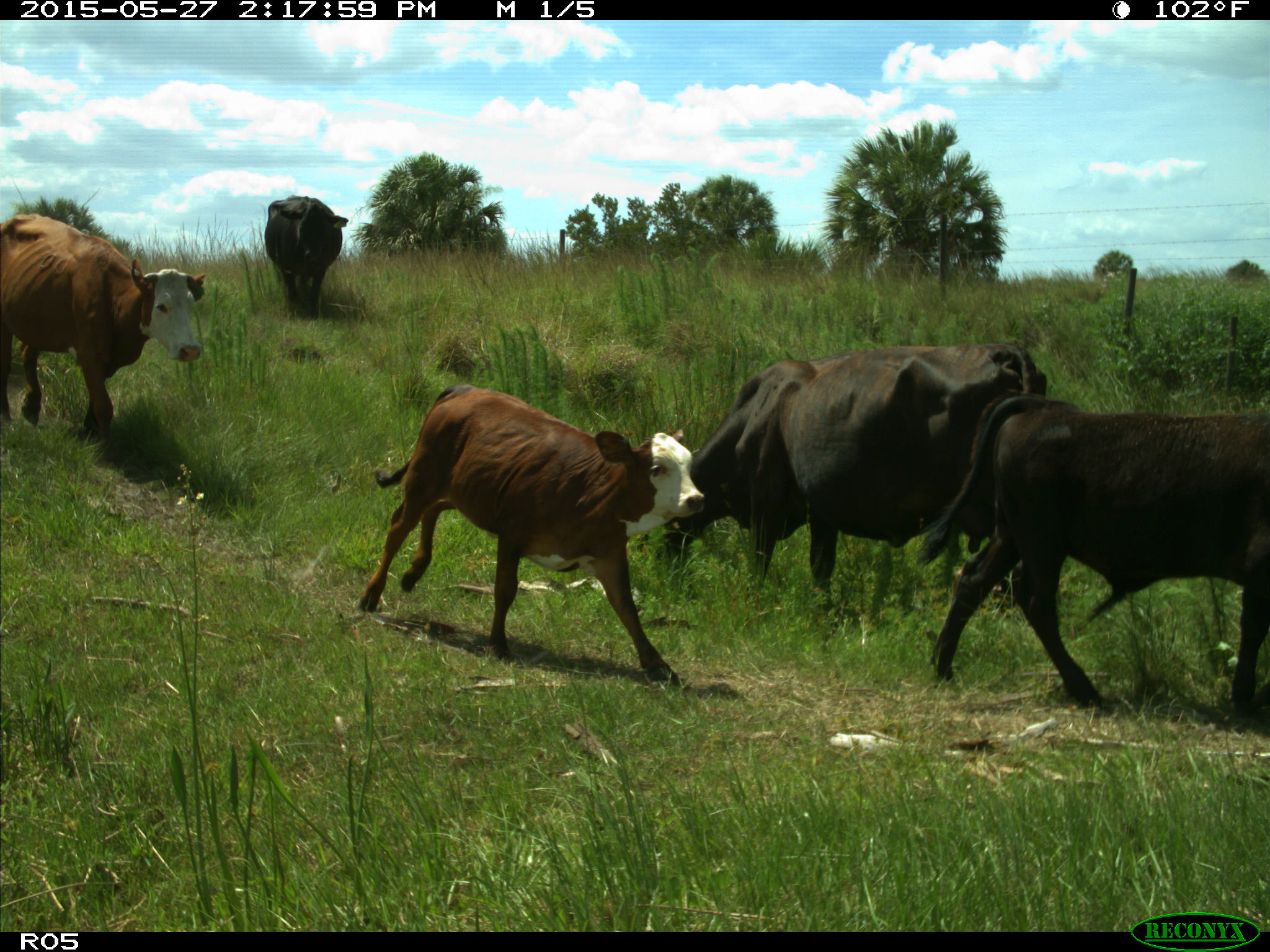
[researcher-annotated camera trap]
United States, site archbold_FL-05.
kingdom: Animalia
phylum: Chordata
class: Mammalia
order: Artiodactyla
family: Bovidae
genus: Bos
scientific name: Bos taurus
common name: domestic cow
Bos taurus (domestic cow).